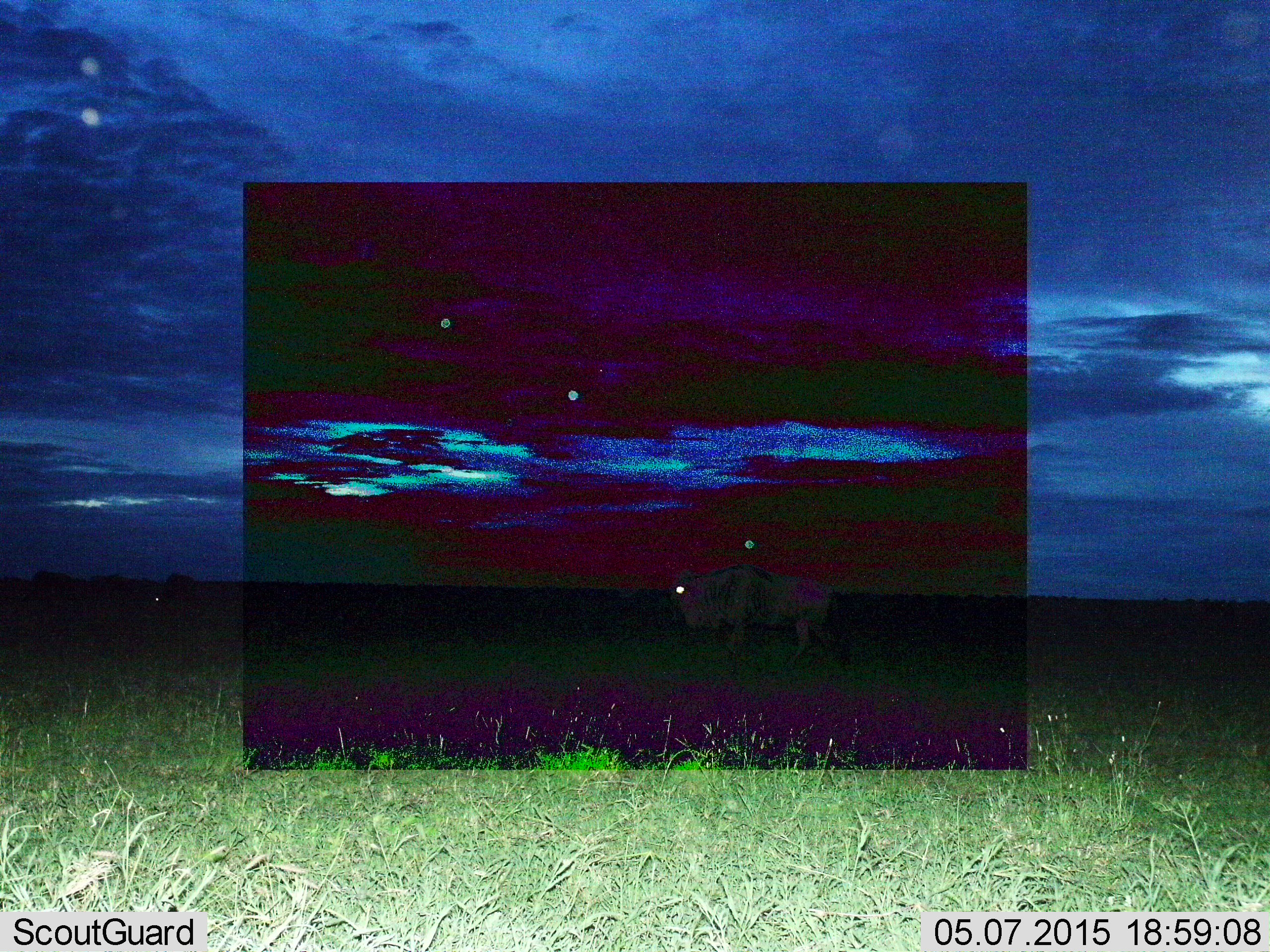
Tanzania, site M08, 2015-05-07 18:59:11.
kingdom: Animalia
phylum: Chordata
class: Mammalia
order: Artiodactyla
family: Bovidae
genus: Connochaetes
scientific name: Connochaetes taurinus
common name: blue wildebeest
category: wildebeest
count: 2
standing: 70%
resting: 0%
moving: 40%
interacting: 0%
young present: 0%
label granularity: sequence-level